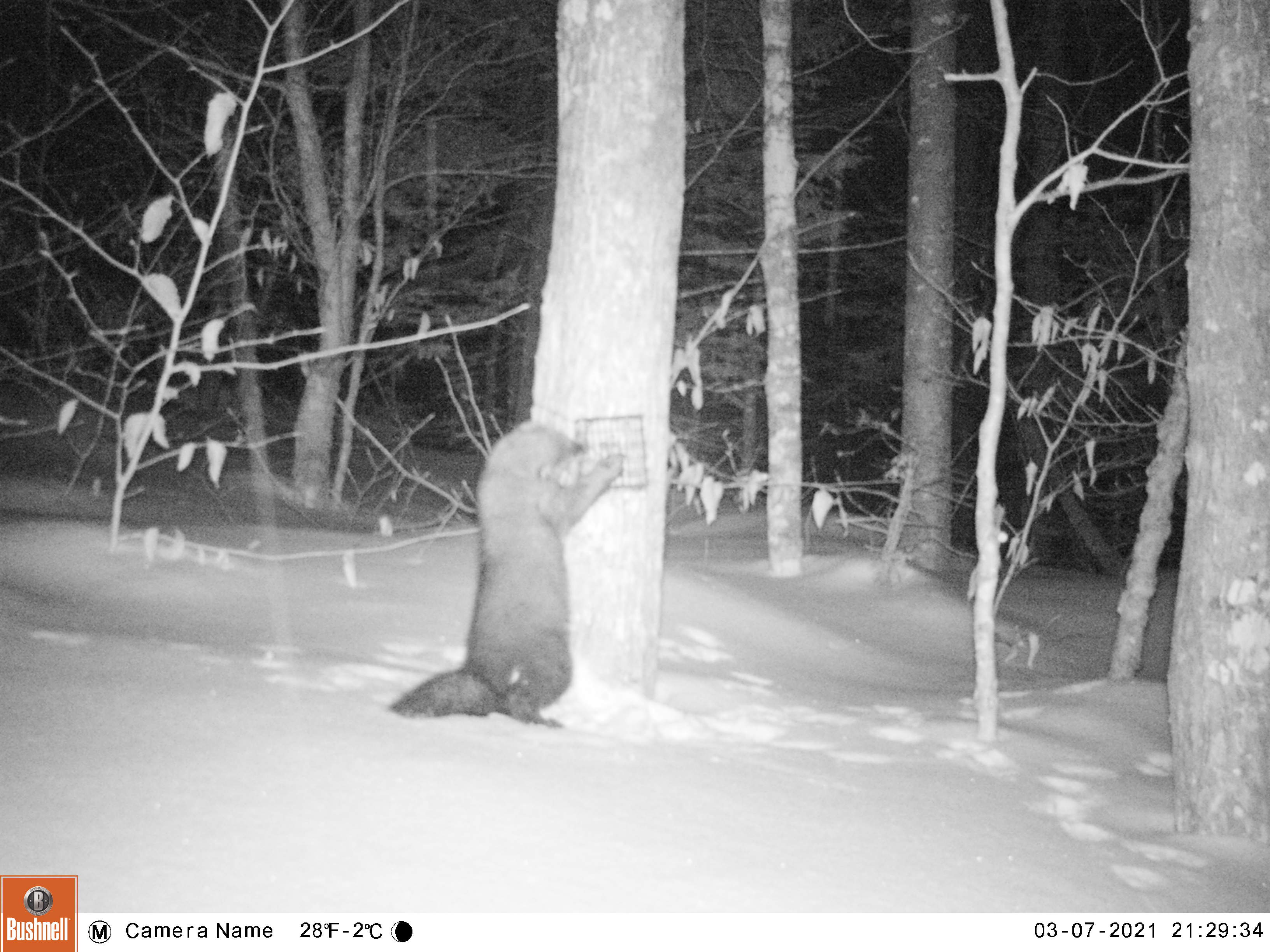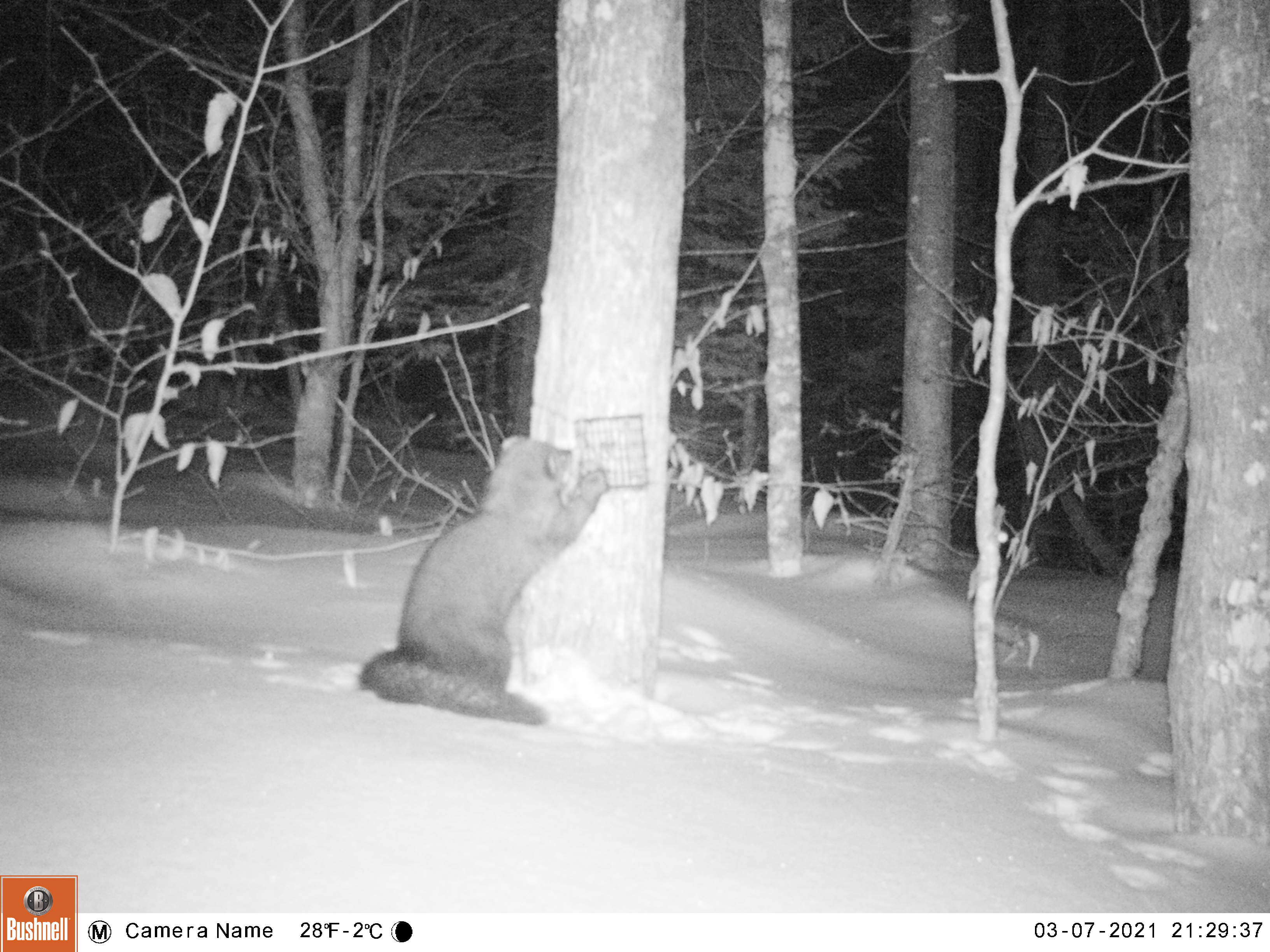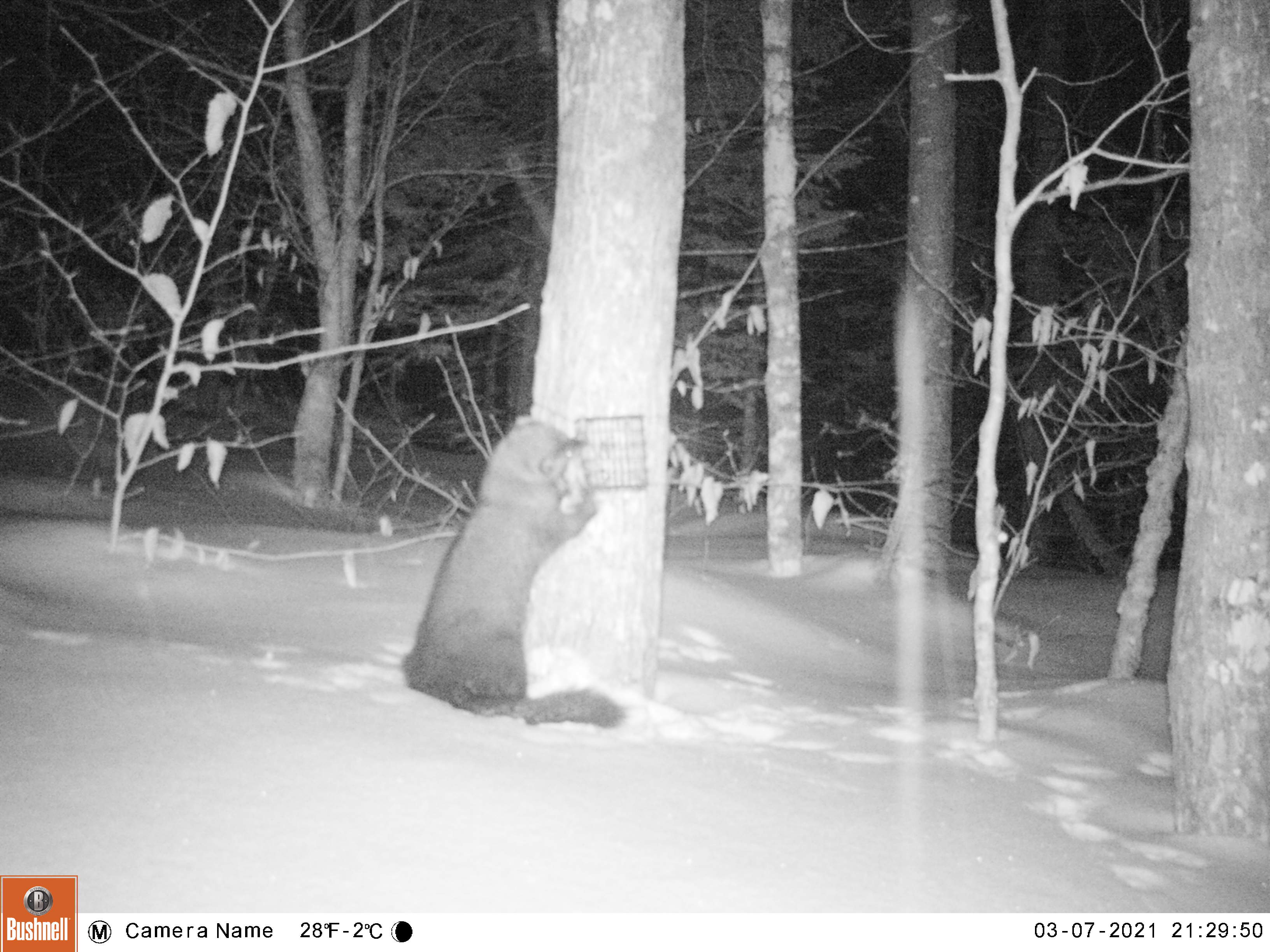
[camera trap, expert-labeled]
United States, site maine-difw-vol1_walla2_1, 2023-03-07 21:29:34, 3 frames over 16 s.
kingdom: Animalia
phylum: Chordata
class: Mammalia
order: Carnivora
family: Mustelidae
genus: Pekania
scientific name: Pekania pennanti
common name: fisher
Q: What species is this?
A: Fisher (Pekania pennanti).